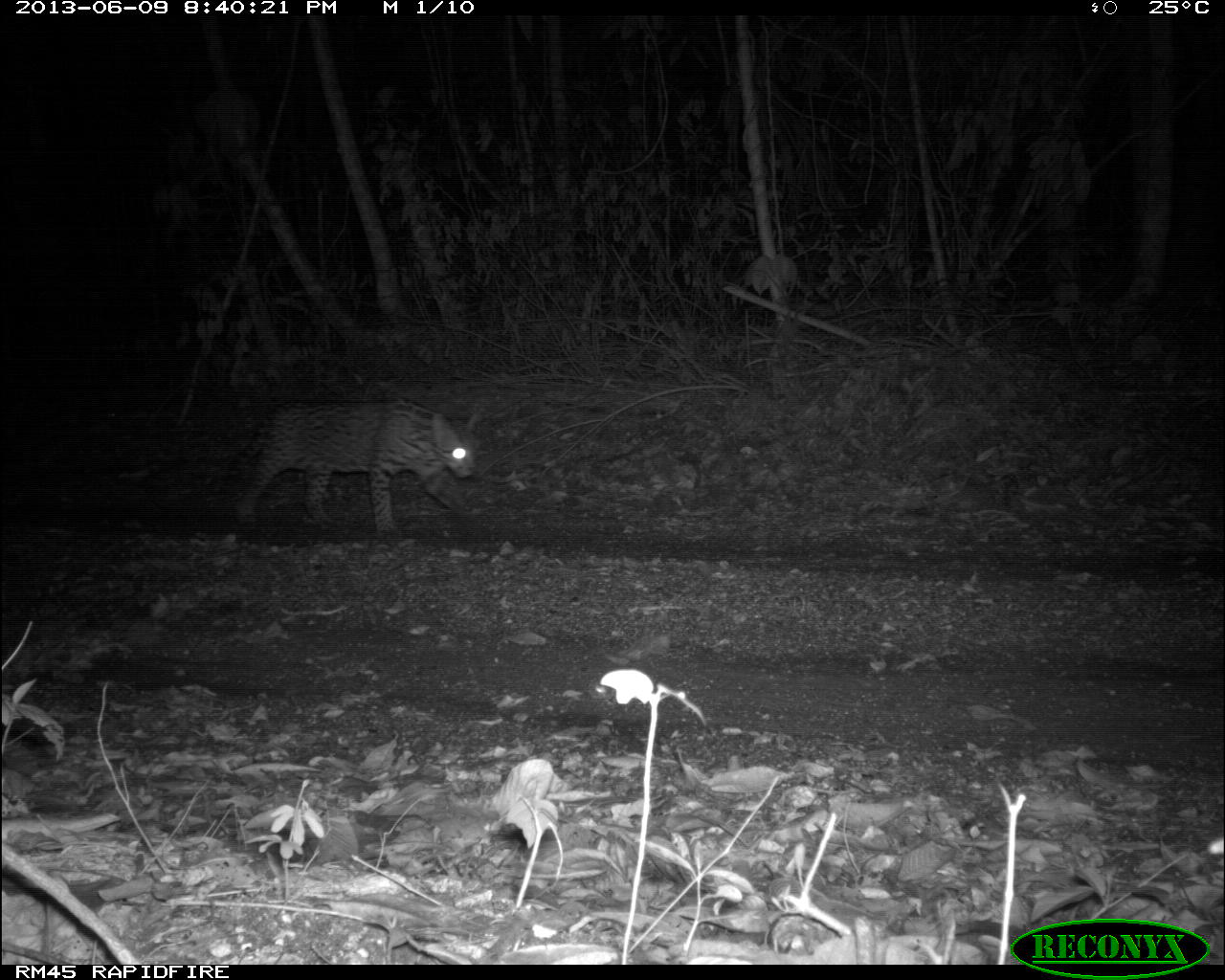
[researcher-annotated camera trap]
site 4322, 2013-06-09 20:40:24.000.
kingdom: Animalia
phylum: Chordata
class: Mammalia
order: Carnivora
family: Felidae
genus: Leopardus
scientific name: Leopardus pardalis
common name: ocelot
Leopardus pardalis (ocelot), count 1, sex male.